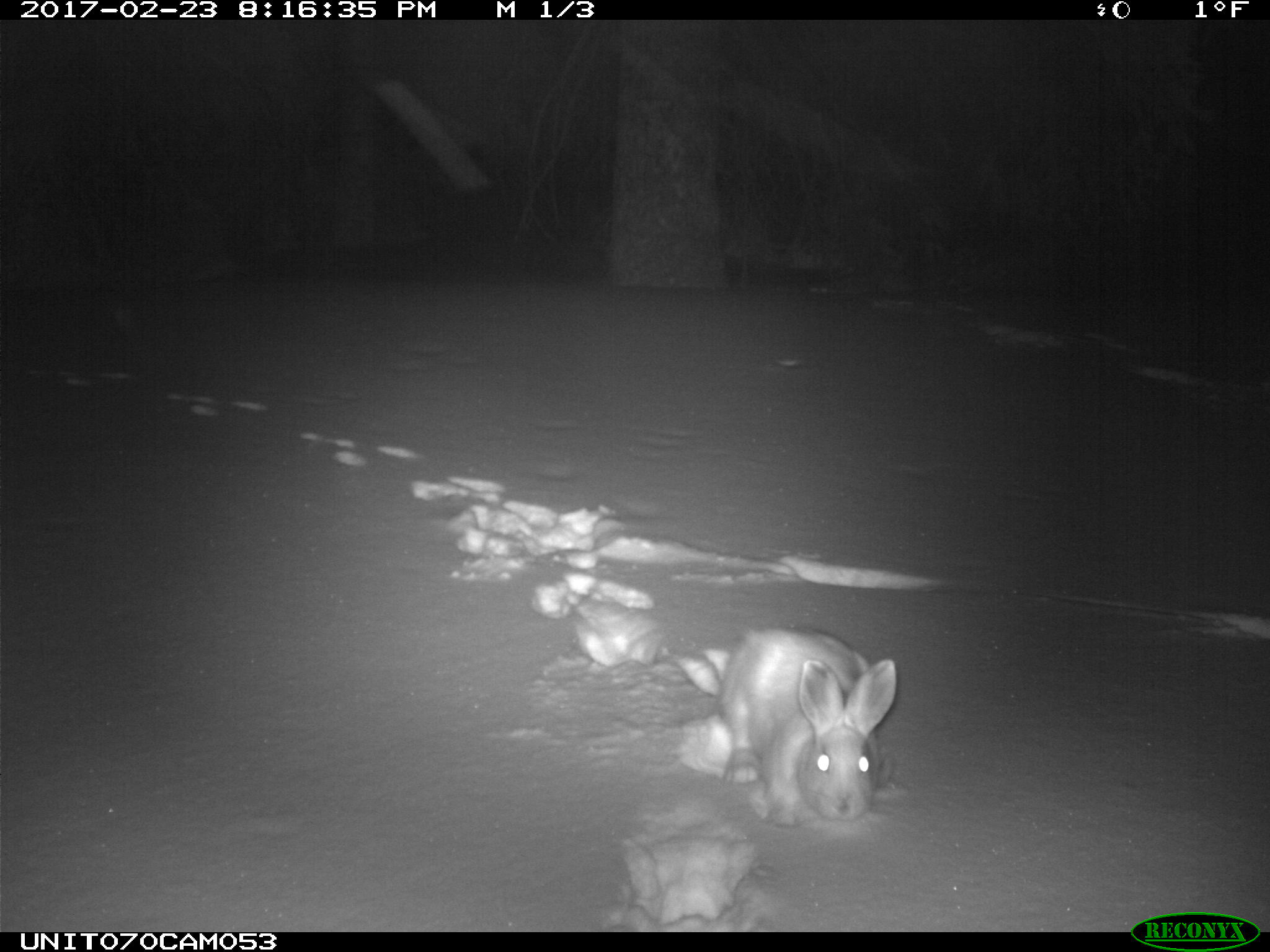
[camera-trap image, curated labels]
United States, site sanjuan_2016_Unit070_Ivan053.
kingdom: Animalia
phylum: Chordata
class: Mammalia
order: Lagomorpha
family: Leporidae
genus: Lepus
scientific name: Lepus americanus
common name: snowshoe hare